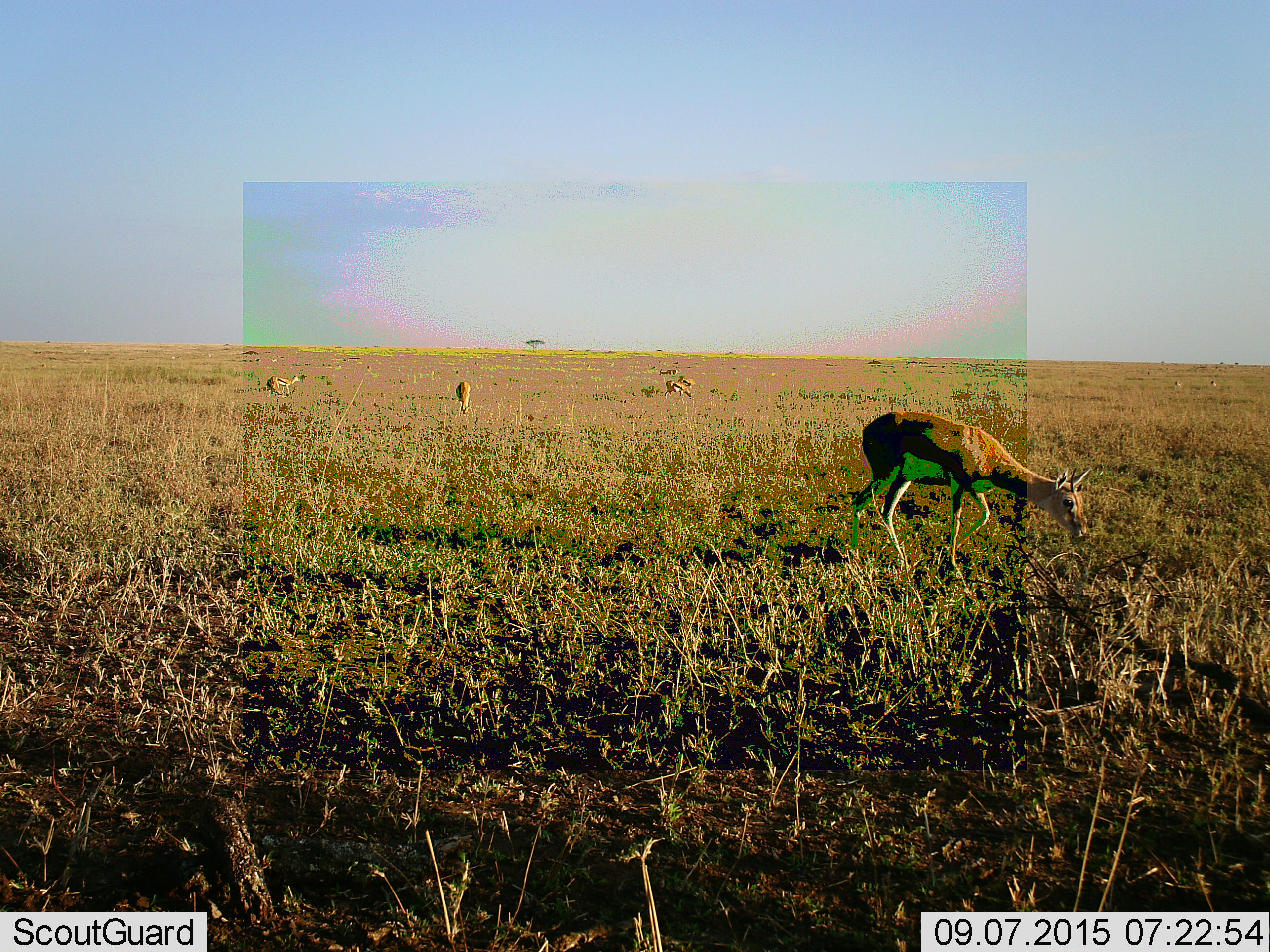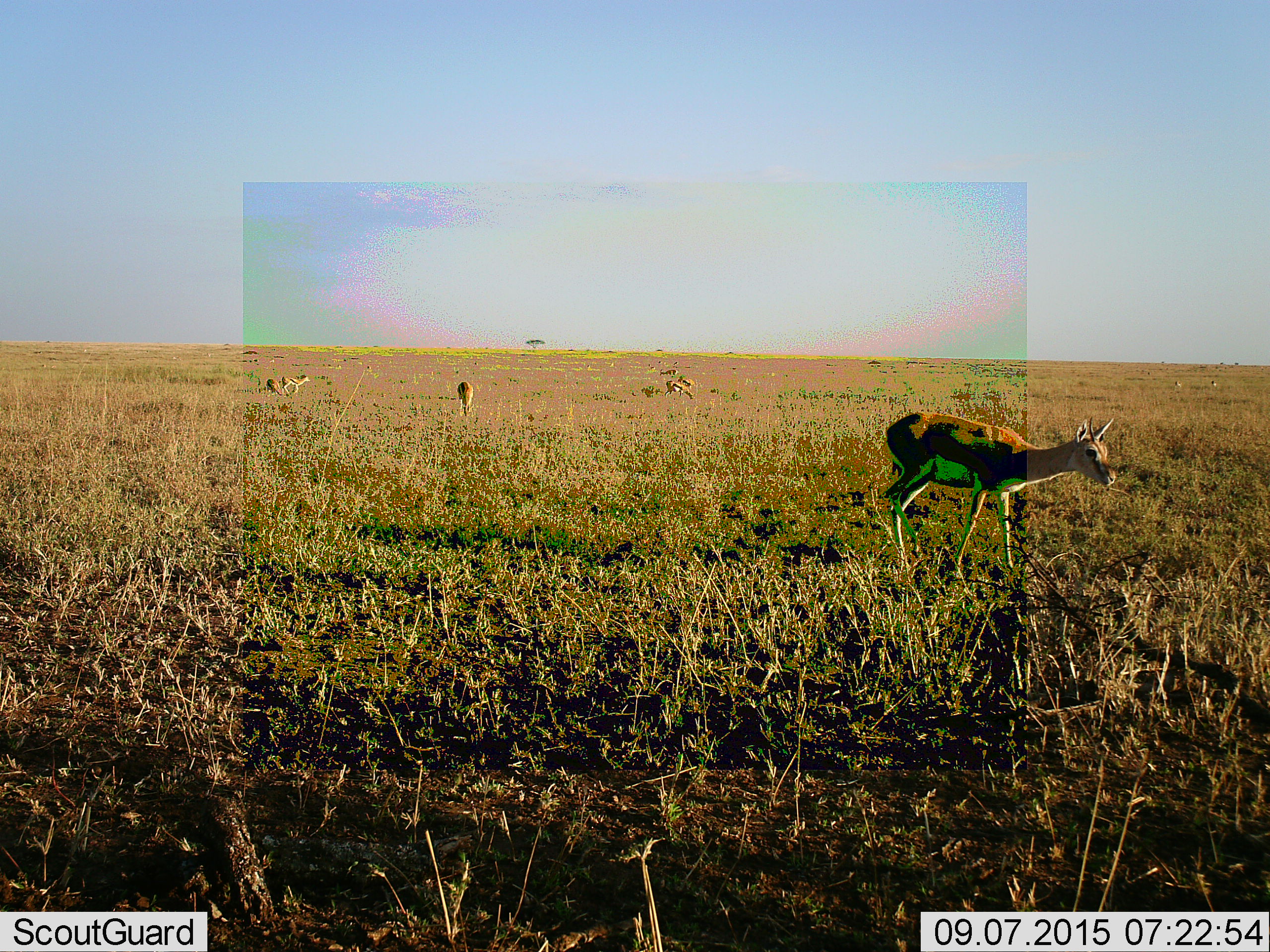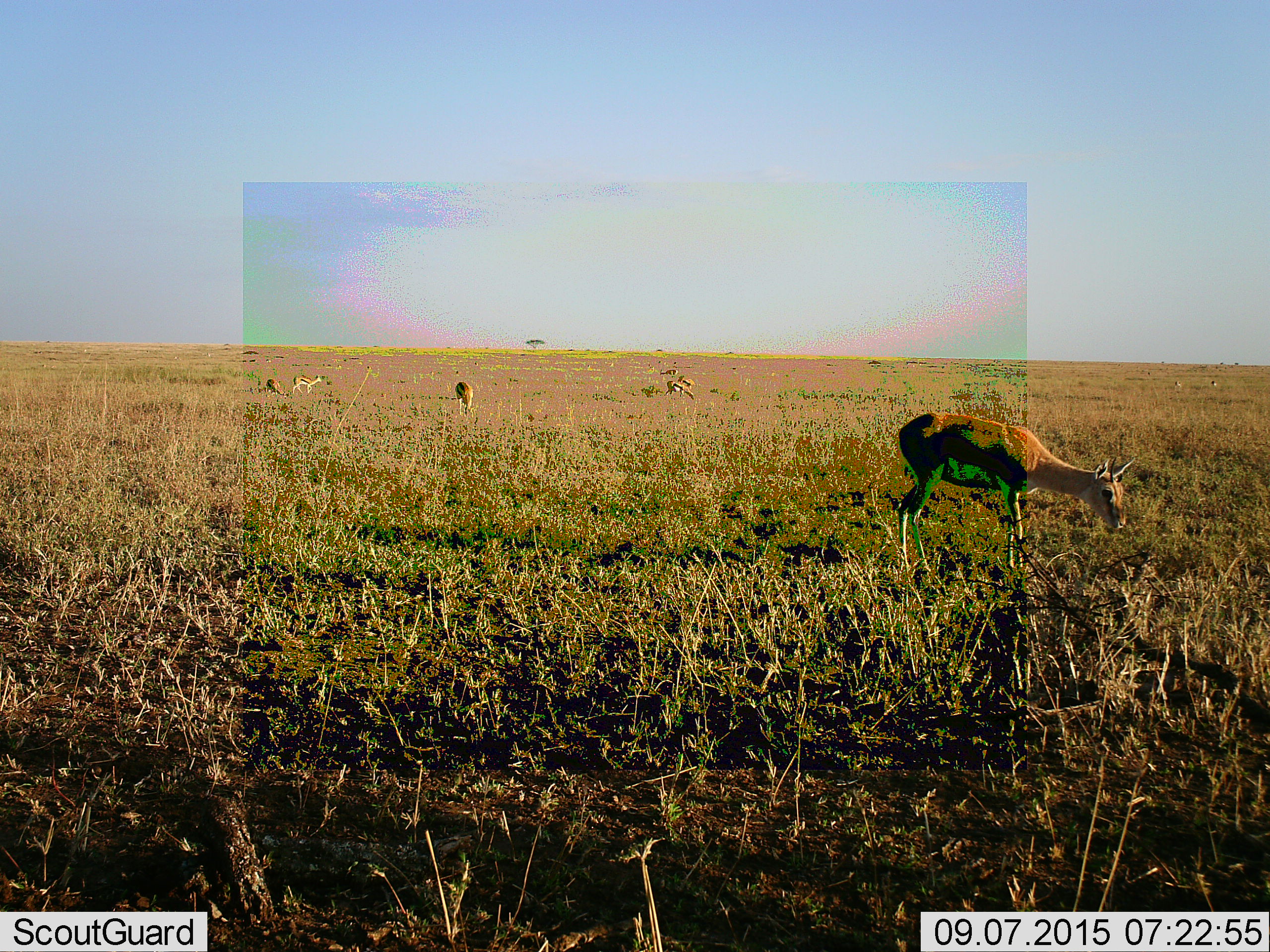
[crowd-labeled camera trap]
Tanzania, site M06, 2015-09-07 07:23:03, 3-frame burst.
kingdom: Animalia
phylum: Chordata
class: Mammalia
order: Artiodactyla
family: Bovidae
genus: Eudorcas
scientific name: Eudorcas thomsonii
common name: thomson's gazelle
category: gazellethomsons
Gazellethomsons (thomson's gazelle) (Eudorcas thomsonii), count 6. Behavior (volunteer vote fractions): standing 33%, resting 0%, moving 33%, interacting 0%. Young present (vote fraction): 0%. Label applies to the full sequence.